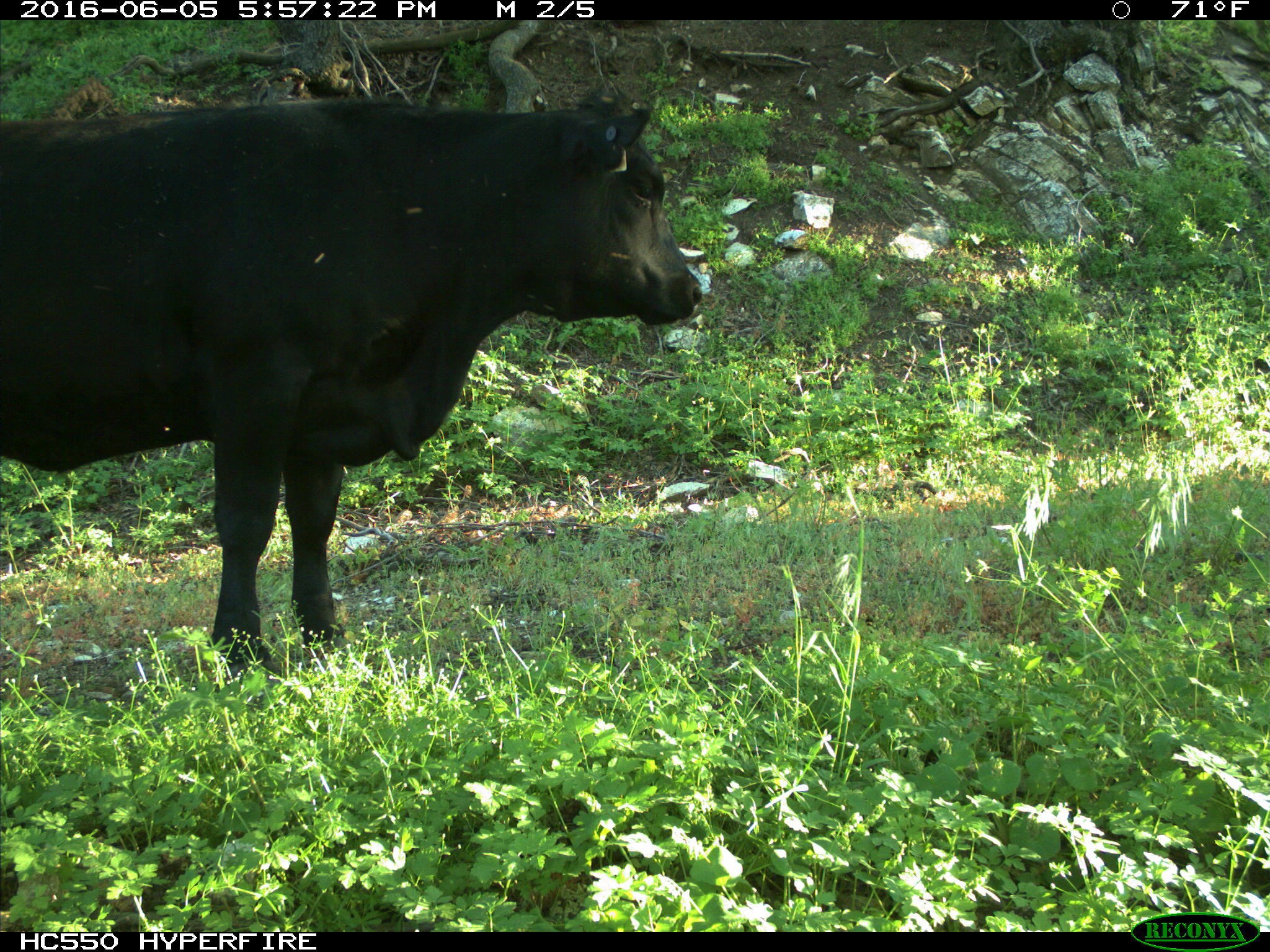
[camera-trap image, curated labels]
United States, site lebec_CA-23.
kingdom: Animalia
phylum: Chordata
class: Mammalia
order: Artiodactyla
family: Bovidae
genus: Bos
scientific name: Bos taurus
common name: domestic cow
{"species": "Bos taurus (domestic cow)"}